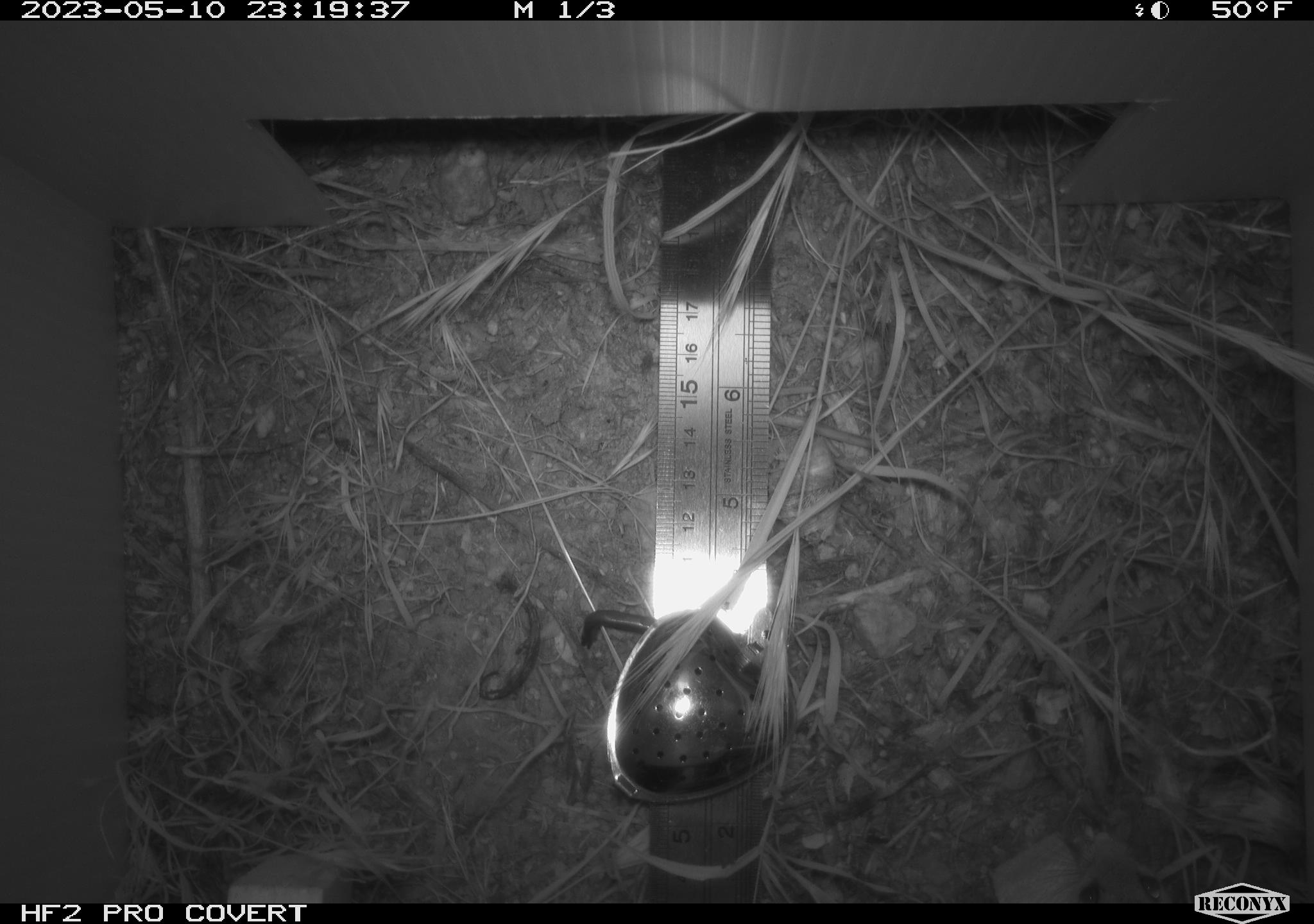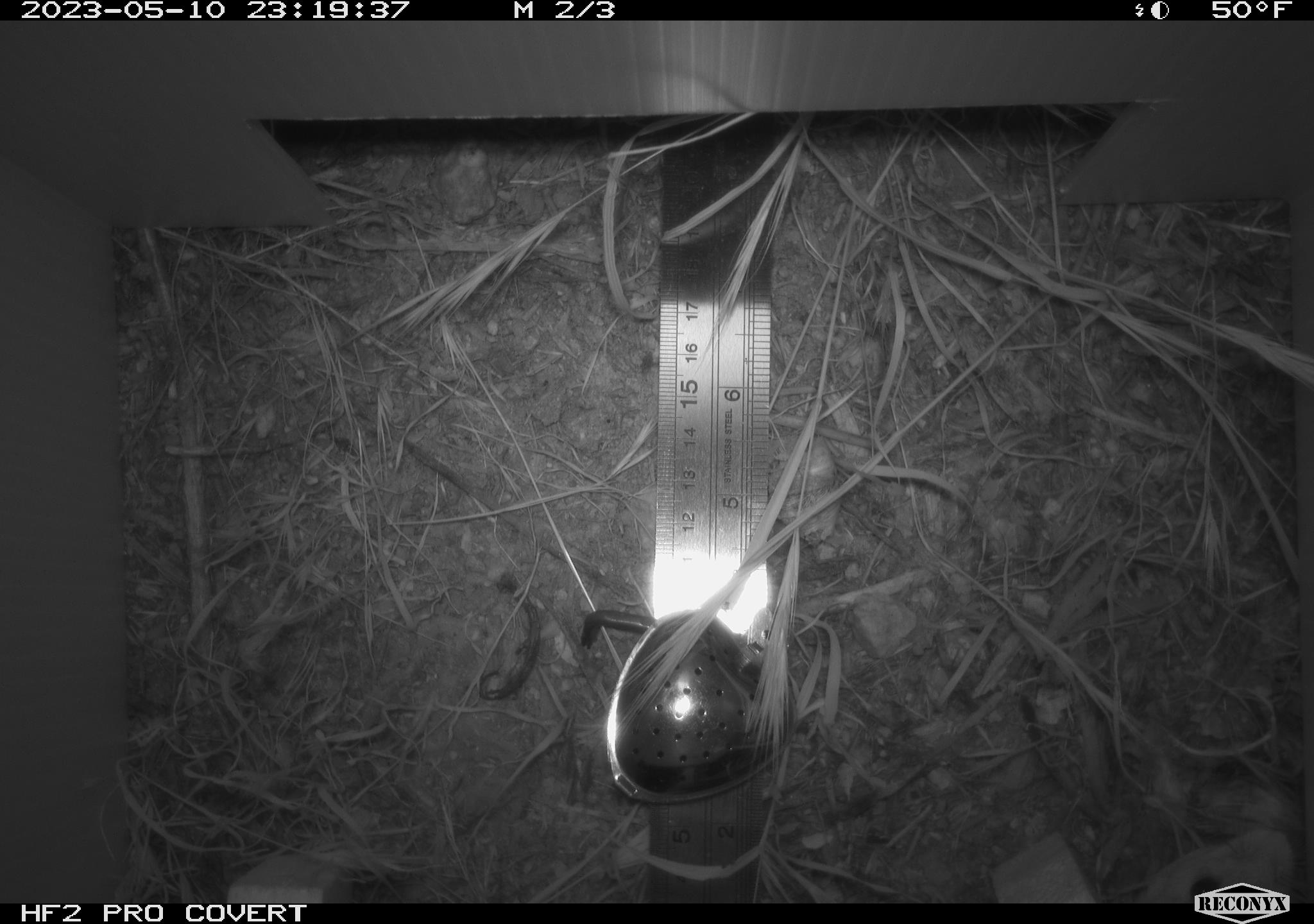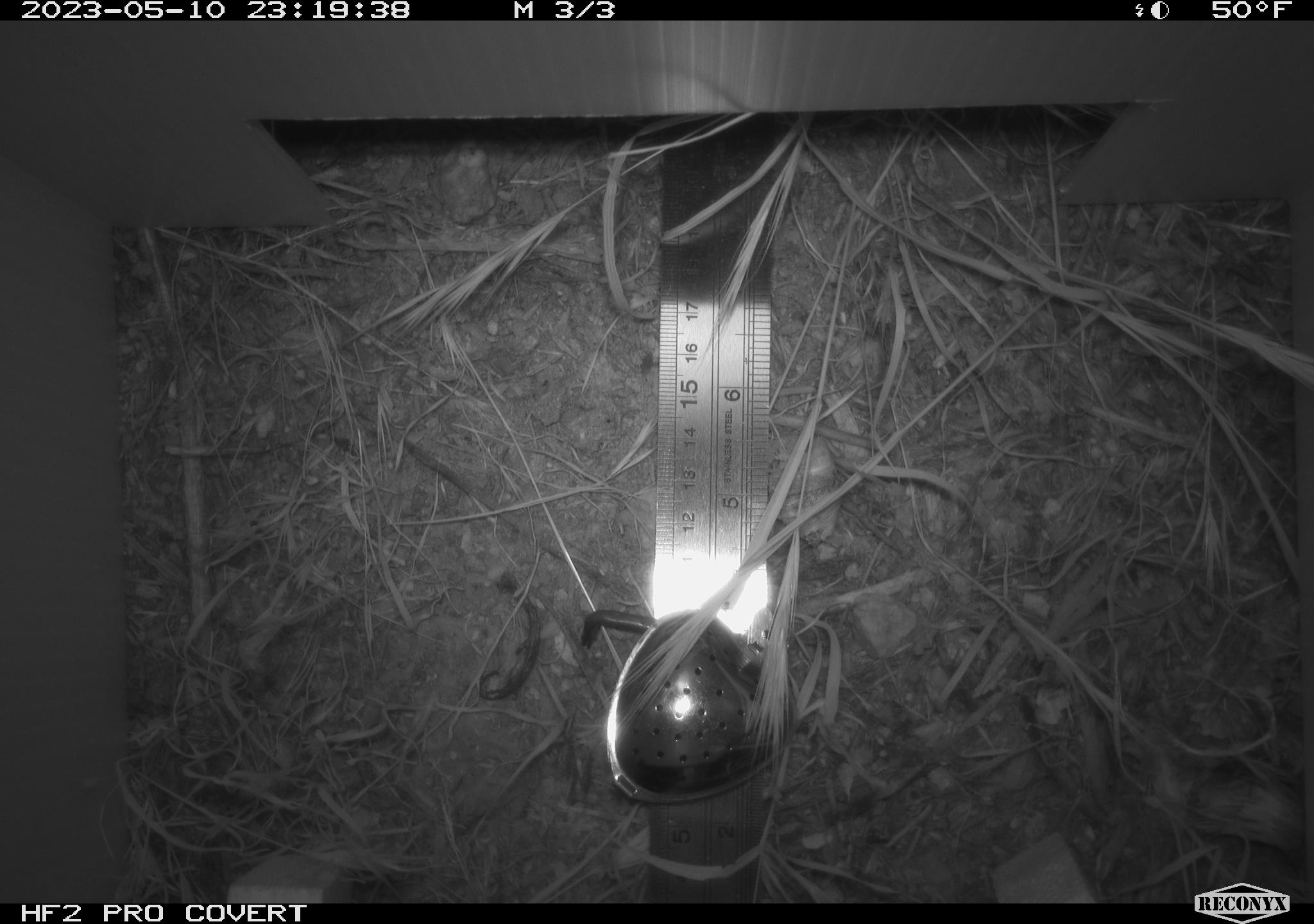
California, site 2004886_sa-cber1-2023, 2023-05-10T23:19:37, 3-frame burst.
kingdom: Animalia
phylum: Chordata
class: Mammalia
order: Rodentia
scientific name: Rodentia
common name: mouse species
Mouse species (Rodentia).